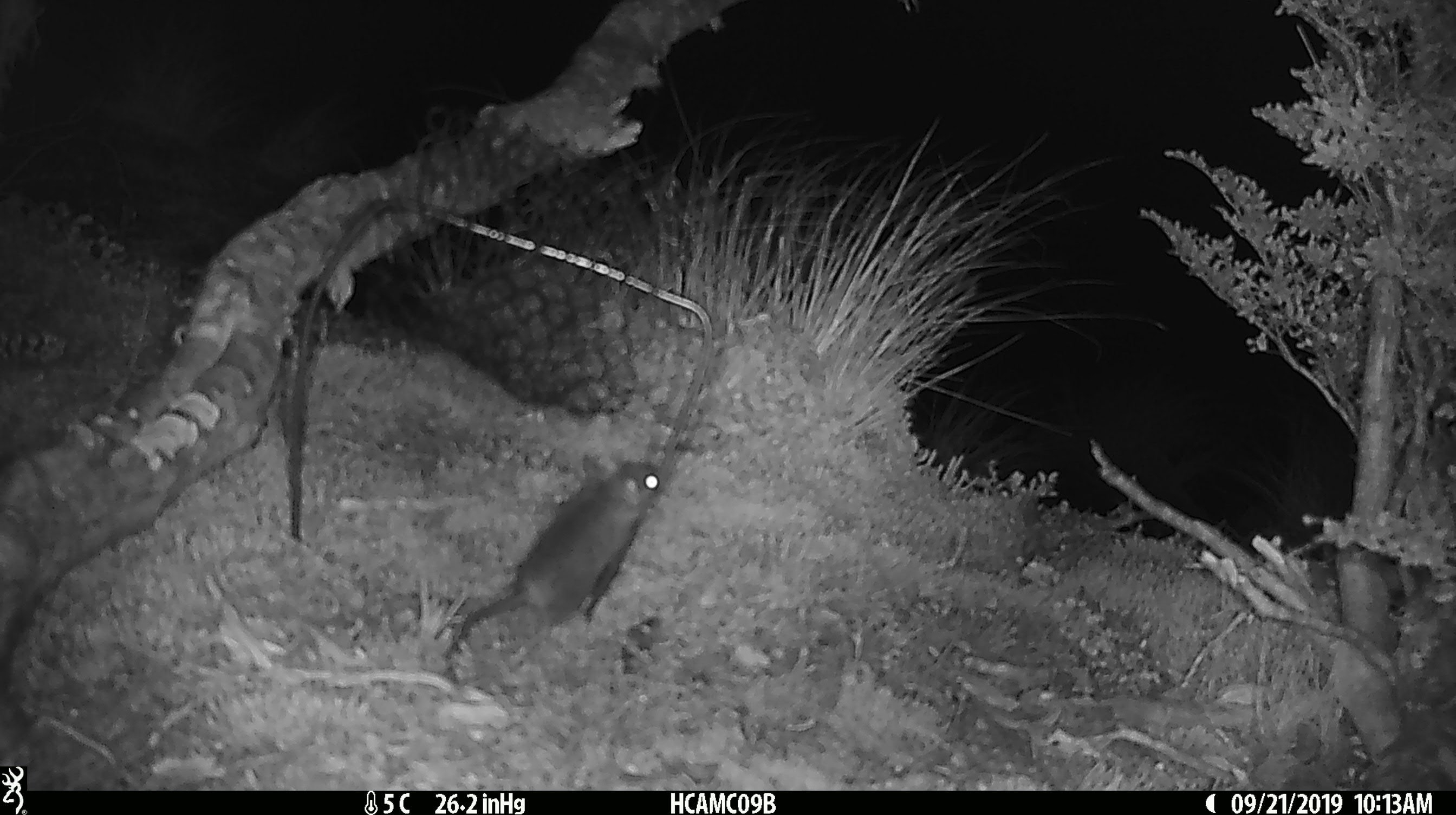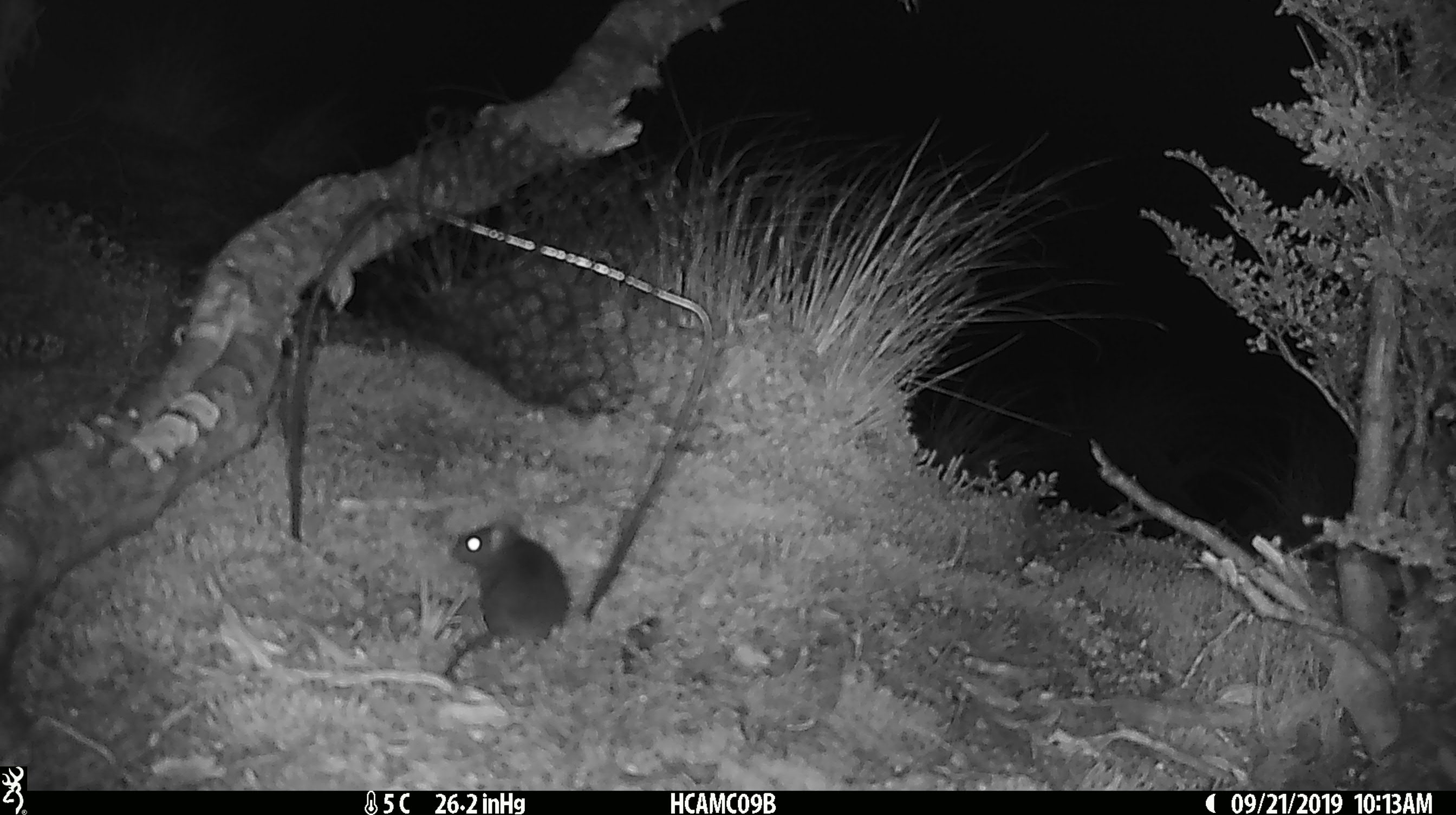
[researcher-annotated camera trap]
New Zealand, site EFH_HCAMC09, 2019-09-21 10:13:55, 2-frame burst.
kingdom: Animalia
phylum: Chordata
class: Mammalia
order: Rodentia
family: Muridae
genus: Mus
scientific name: Mus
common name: mouse